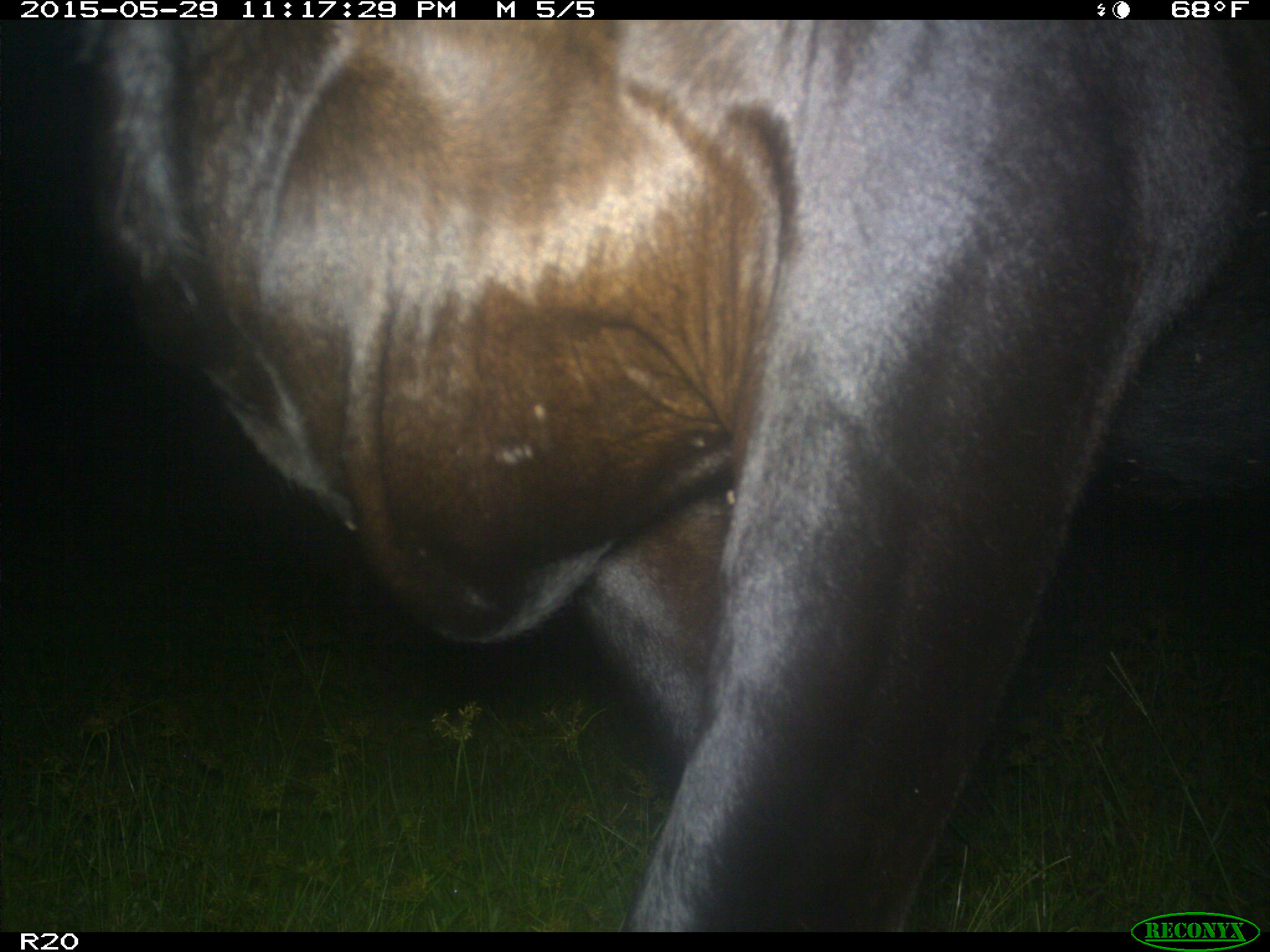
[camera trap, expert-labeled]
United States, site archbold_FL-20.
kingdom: Animalia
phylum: Chordata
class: Mammalia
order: Artiodactyla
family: Bovidae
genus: Bos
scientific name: Bos taurus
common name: domestic cow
Bos taurus (domestic cow).